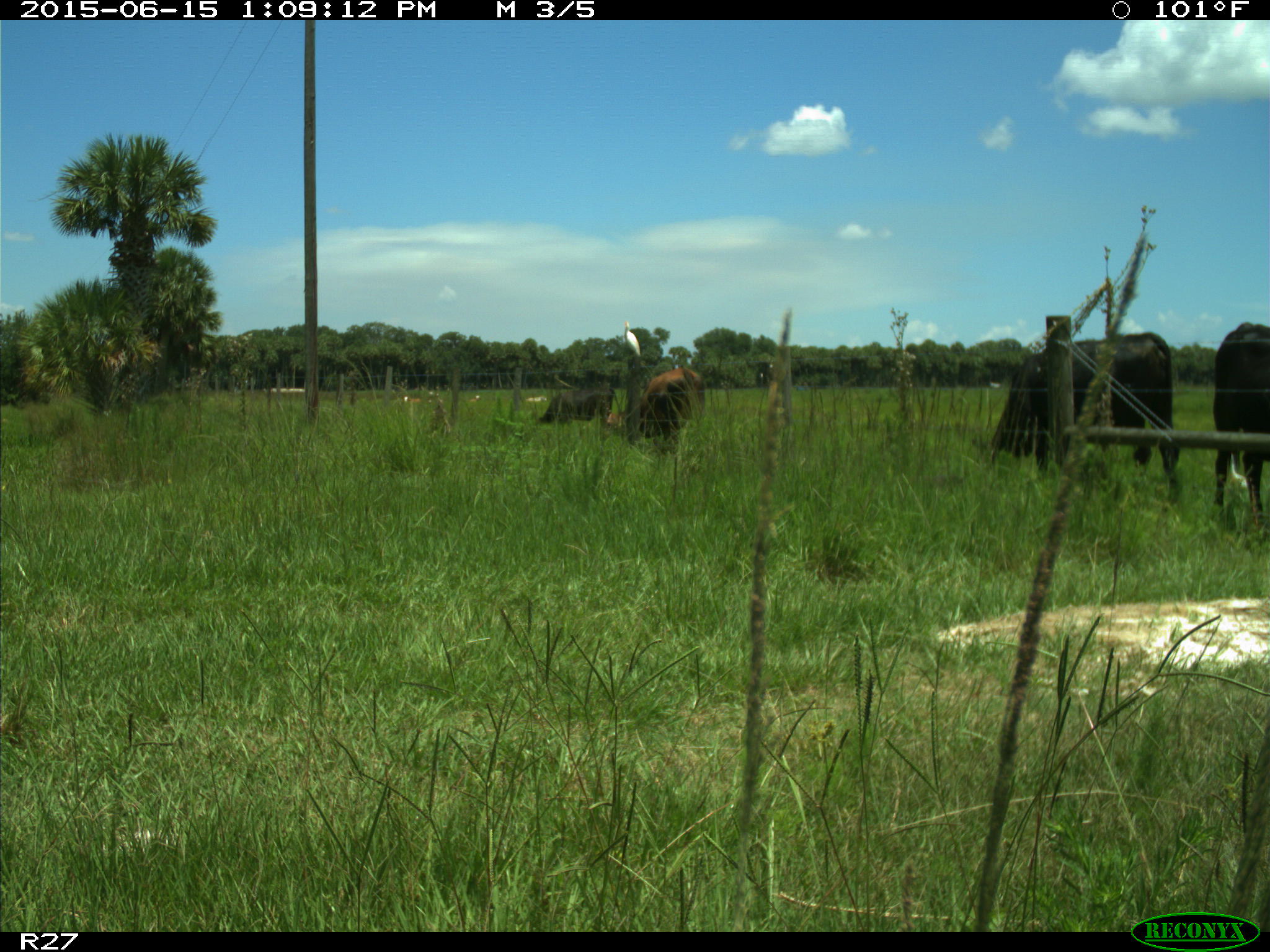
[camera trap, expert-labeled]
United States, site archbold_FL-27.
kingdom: Animalia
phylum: Chordata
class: Mammalia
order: Artiodactyla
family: Bovidae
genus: Bos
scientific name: Bos taurus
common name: domestic cow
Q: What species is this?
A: Bos taurus (domestic cow).